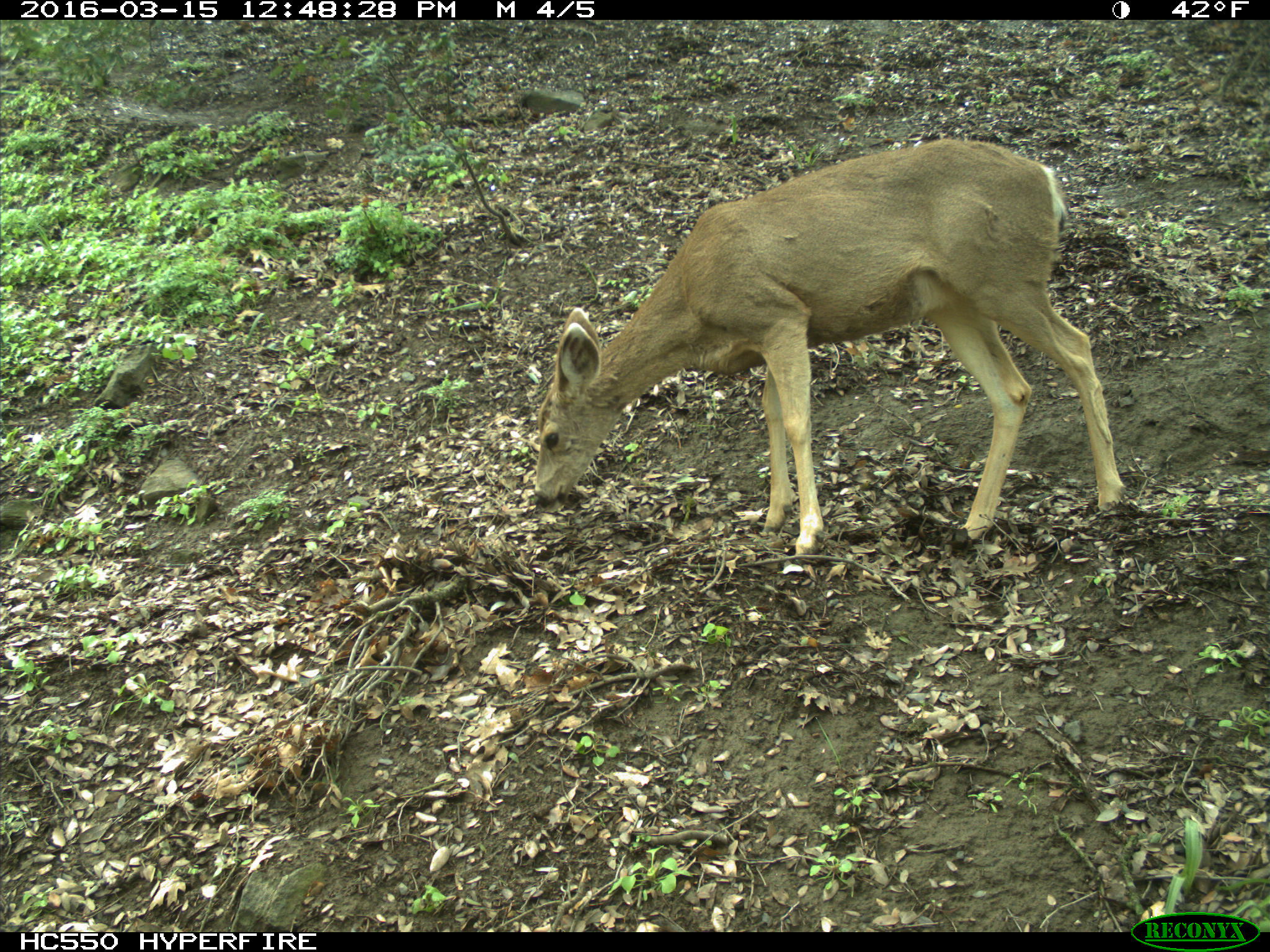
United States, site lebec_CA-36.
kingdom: Animalia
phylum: Chordata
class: Mammalia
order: Artiodactyla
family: Cervidae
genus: Odocoileus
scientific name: Odocoileus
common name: deer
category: unidentified deer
Unidentified deer (deer) (Odocoileus).